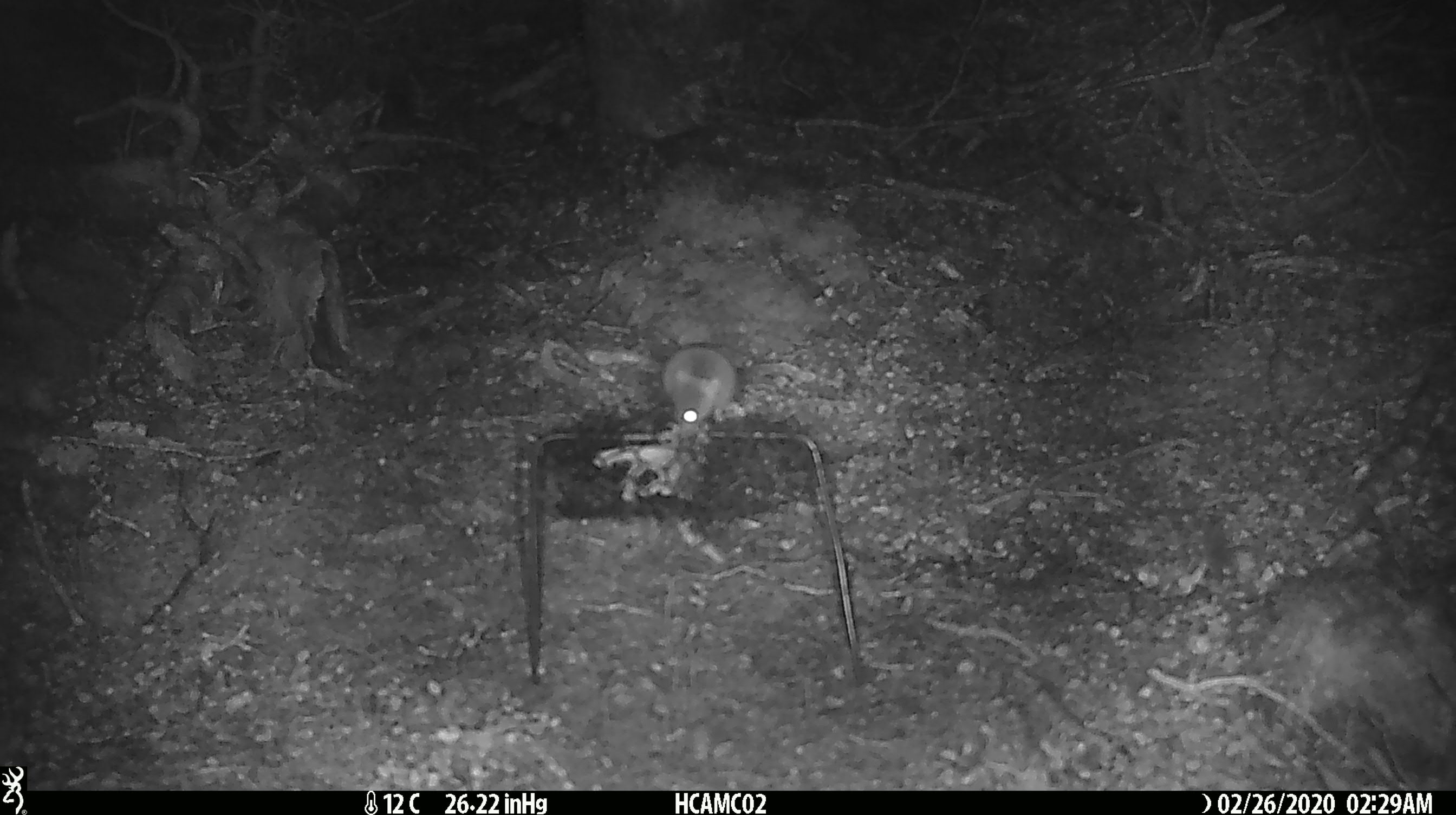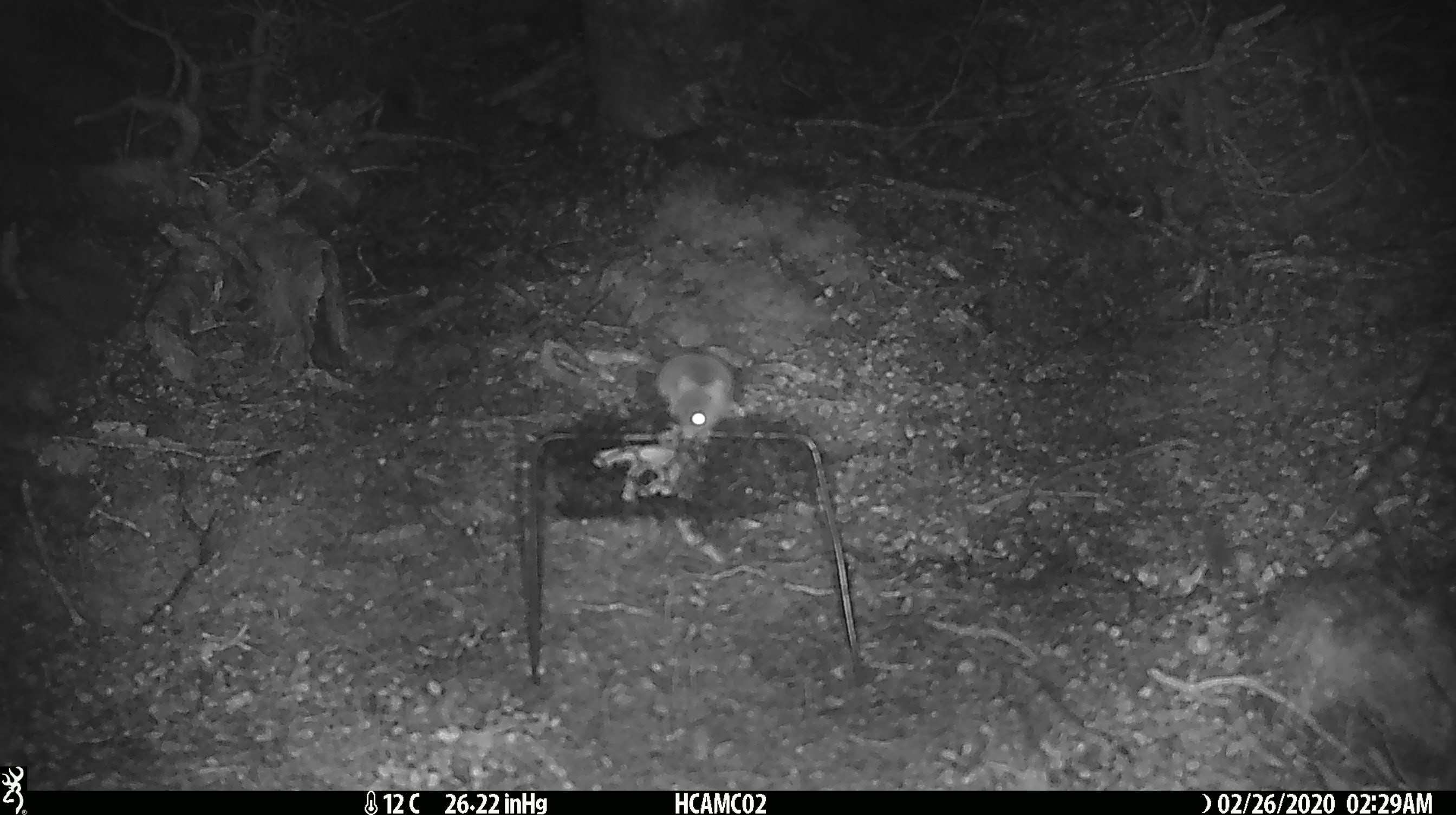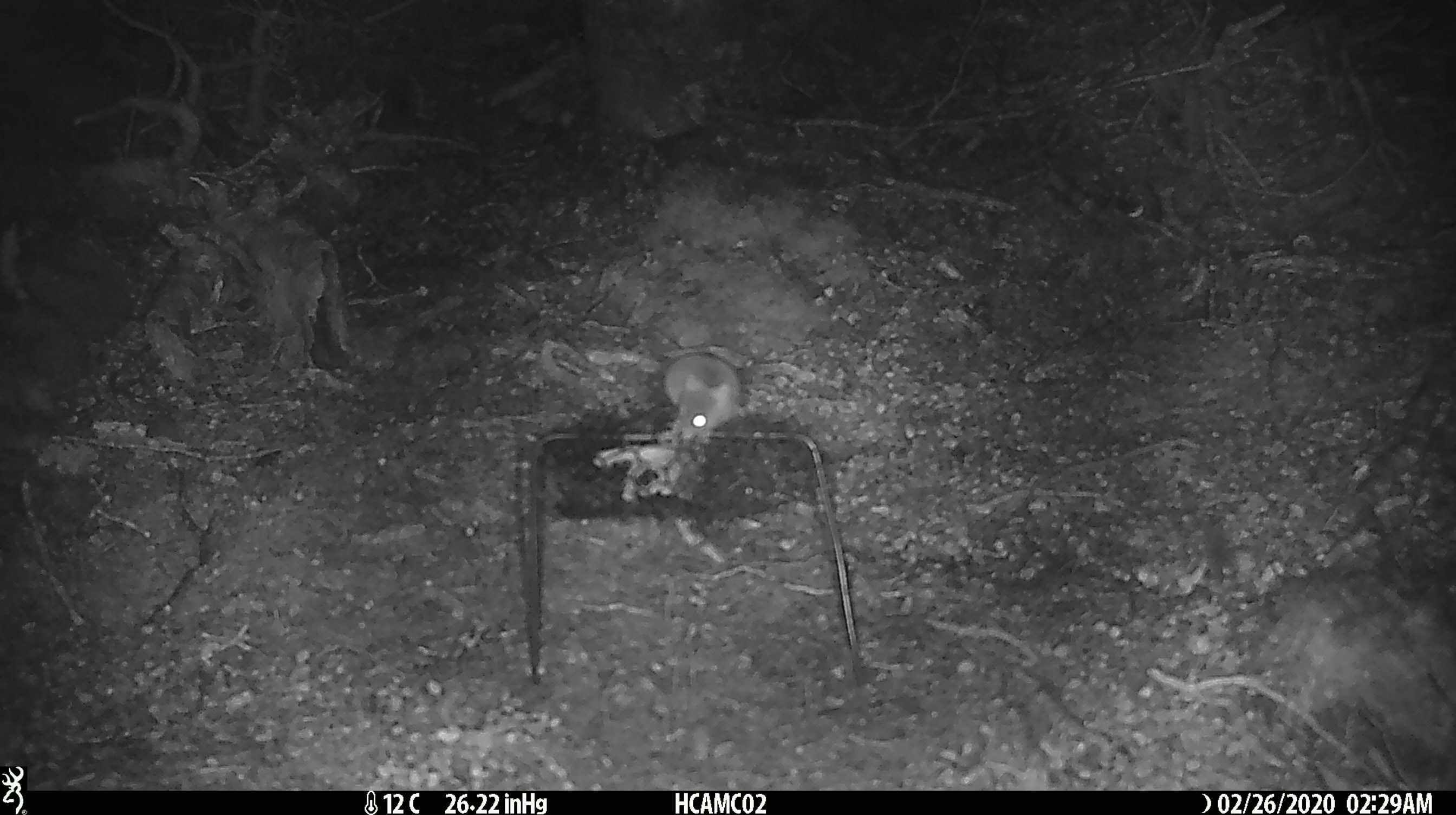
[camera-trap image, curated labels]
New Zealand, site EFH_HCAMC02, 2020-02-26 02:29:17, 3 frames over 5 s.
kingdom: Animalia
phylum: Chordata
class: Mammalia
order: Rodentia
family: Muridae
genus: Mus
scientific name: Mus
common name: mouse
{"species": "mouse (Mus)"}